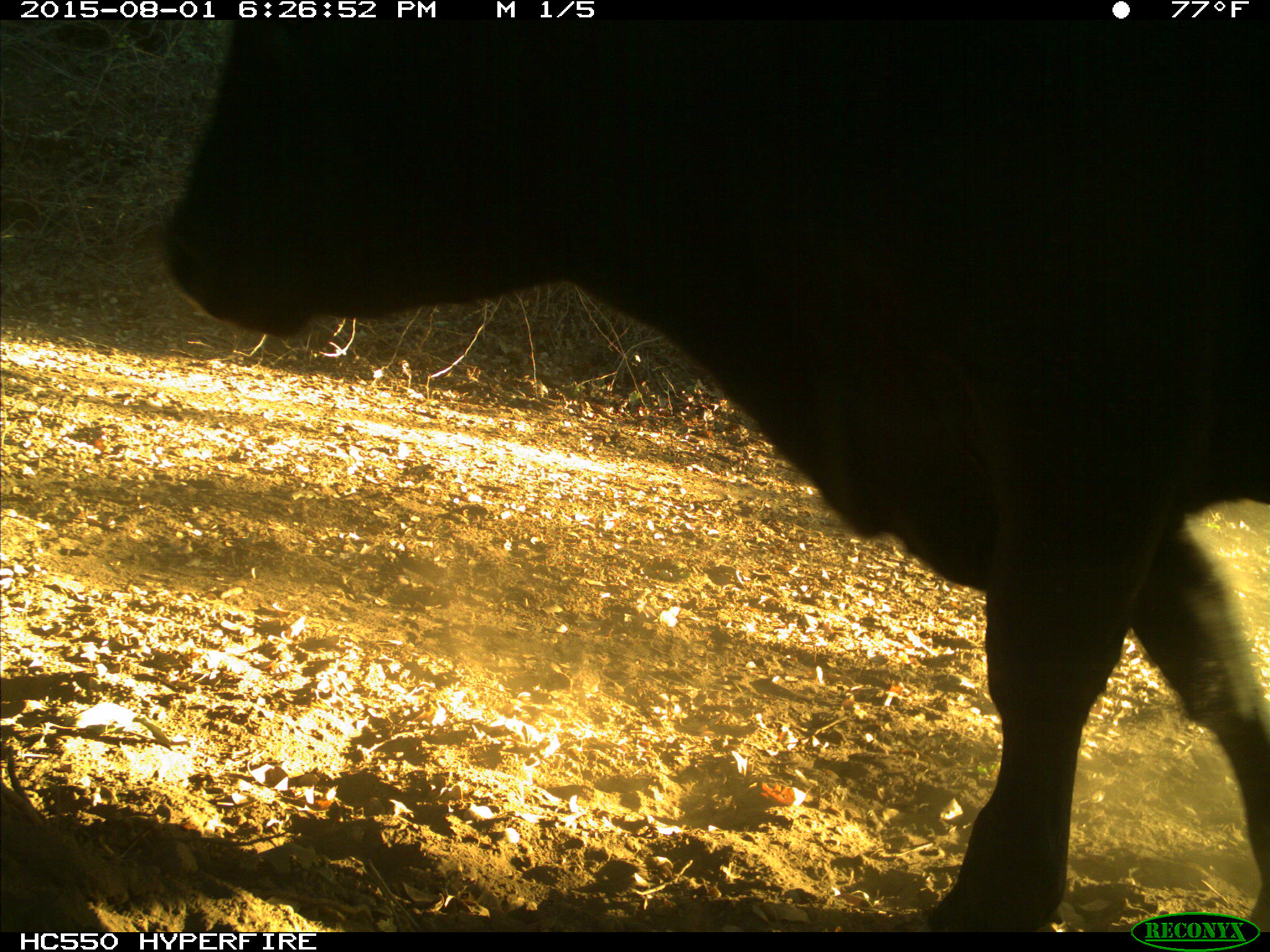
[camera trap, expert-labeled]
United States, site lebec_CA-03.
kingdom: Animalia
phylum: Chordata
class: Mammalia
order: Artiodactyla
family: Bovidae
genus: Bos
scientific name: Bos taurus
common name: domestic cow